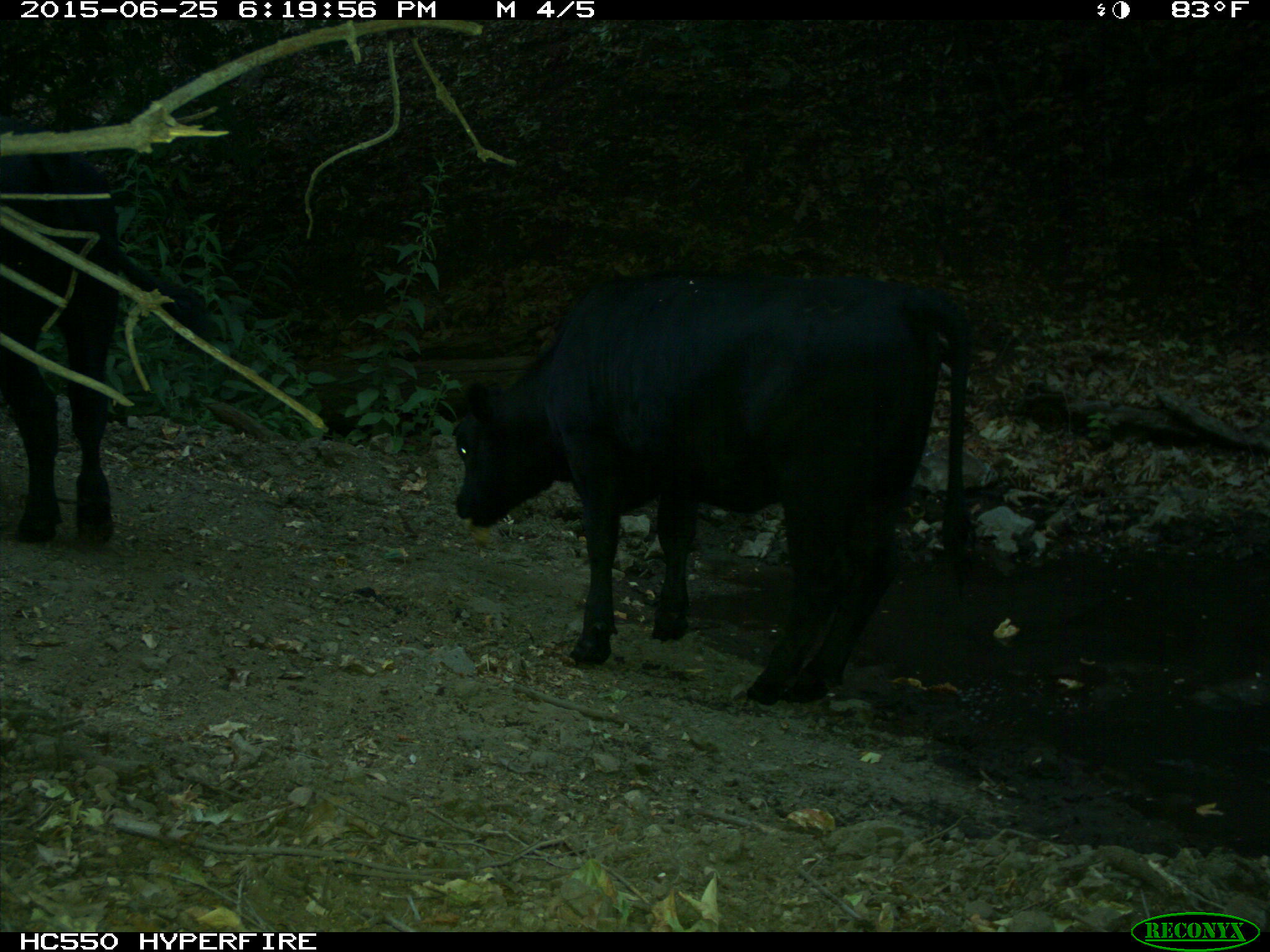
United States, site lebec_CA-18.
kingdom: Animalia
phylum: Chordata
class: Mammalia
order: Artiodactyla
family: Bovidae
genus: Bos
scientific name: Bos taurus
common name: domestic cow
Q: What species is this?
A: Bos taurus (domestic cow).